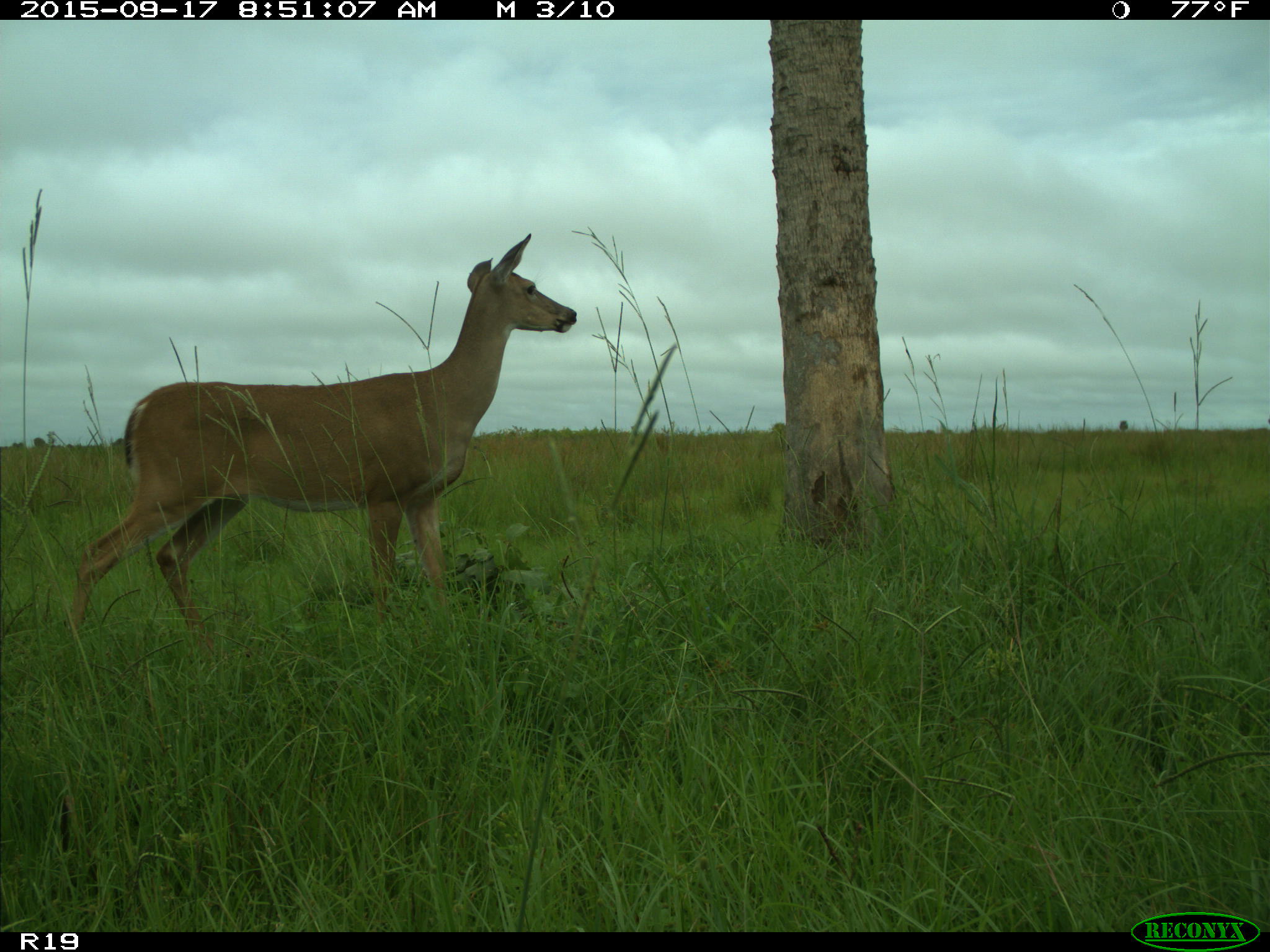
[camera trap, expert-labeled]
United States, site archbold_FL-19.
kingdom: Animalia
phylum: Chordata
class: Mammalia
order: Artiodactyla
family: Cervidae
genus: Odocoileus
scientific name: Odocoileus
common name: deer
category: unidentified deer